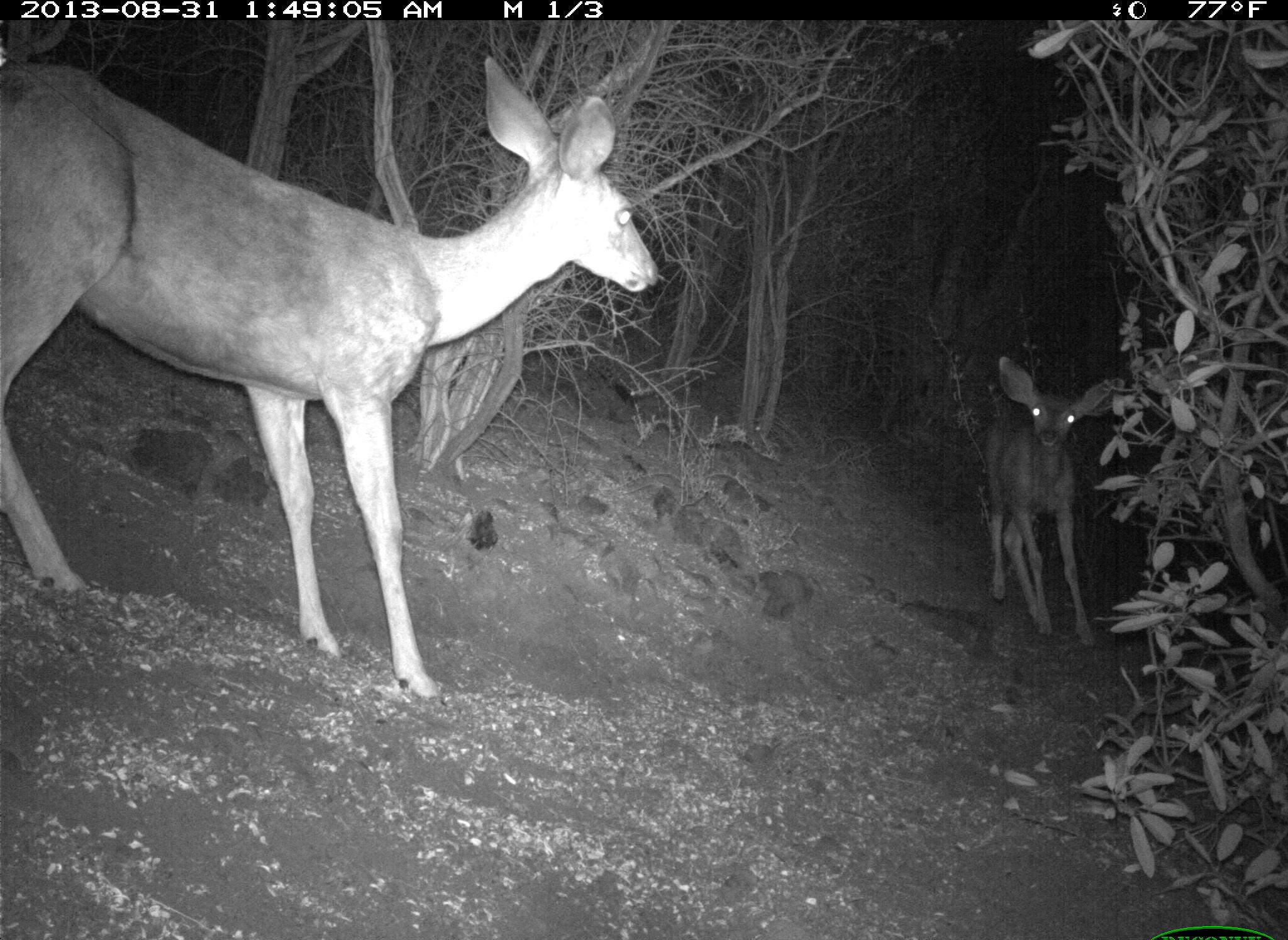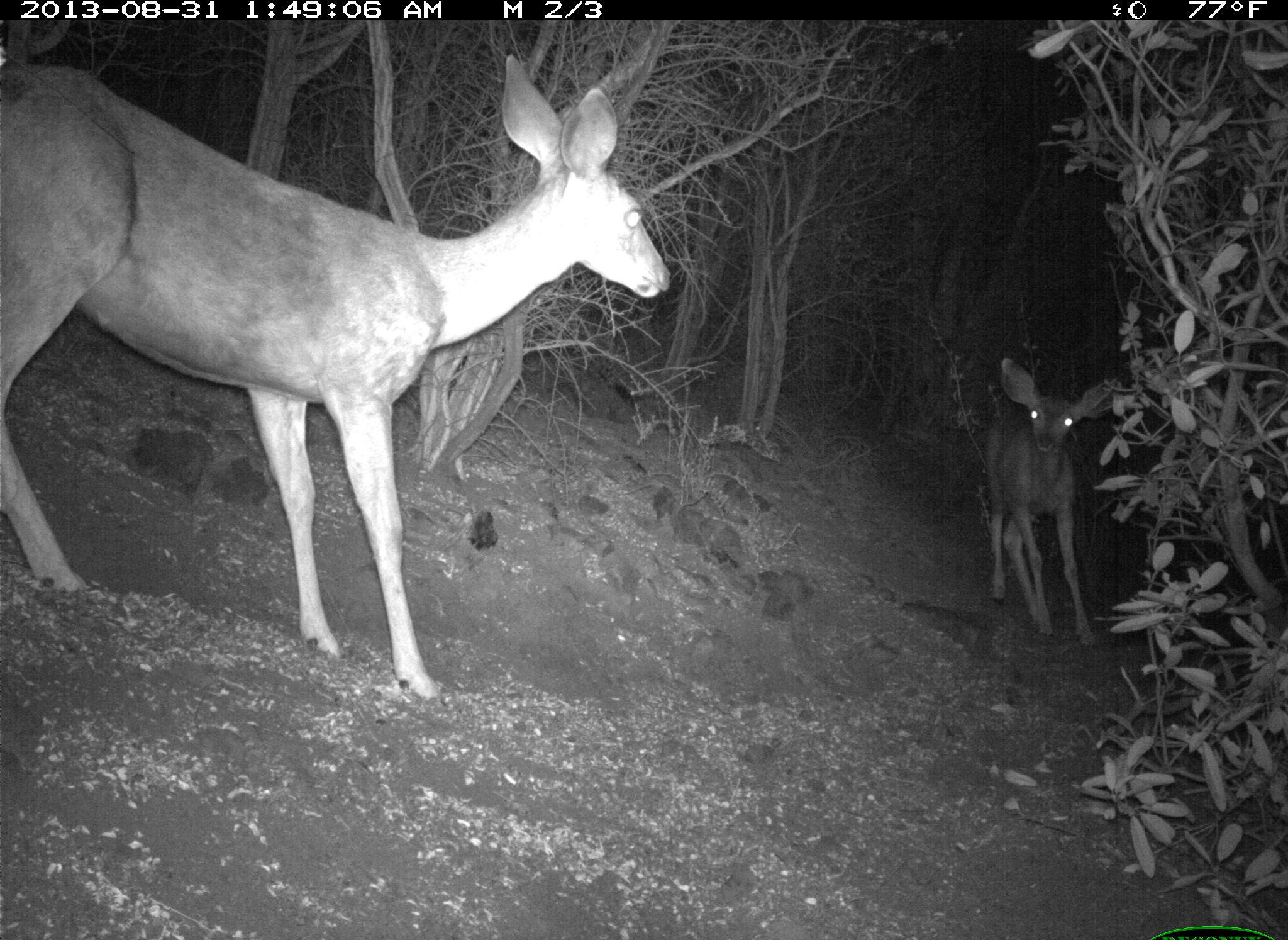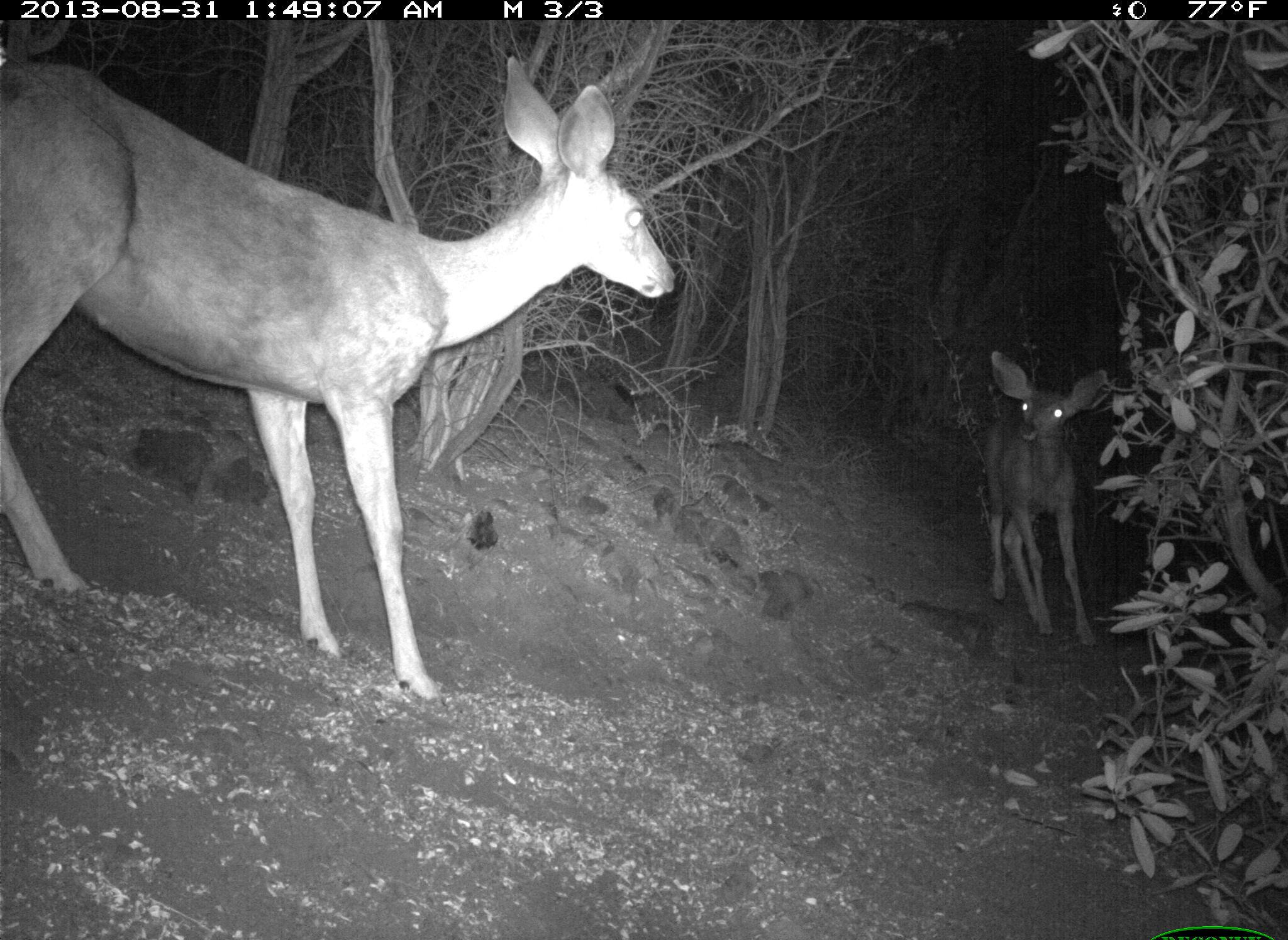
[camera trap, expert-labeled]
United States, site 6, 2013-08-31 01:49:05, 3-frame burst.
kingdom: Animalia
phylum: Chordata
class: Mammalia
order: Artiodactyla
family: Cervidae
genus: Odocoileus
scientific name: Odocoileus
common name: deer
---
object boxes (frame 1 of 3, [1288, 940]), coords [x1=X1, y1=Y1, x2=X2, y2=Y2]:
deer: [x1=0, y1=54, x2=663, y2=703]; [x1=982, y1=356, x2=1132, y2=647]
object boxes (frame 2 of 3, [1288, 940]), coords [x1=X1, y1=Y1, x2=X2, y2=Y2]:
deer: [x1=0, y1=53, x2=672, y2=706]; [x1=978, y1=356, x2=1117, y2=652]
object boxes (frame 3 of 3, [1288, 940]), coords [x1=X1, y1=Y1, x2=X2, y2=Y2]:
deer: [x1=0, y1=53, x2=676, y2=701]; [x1=980, y1=348, x2=1111, y2=656]